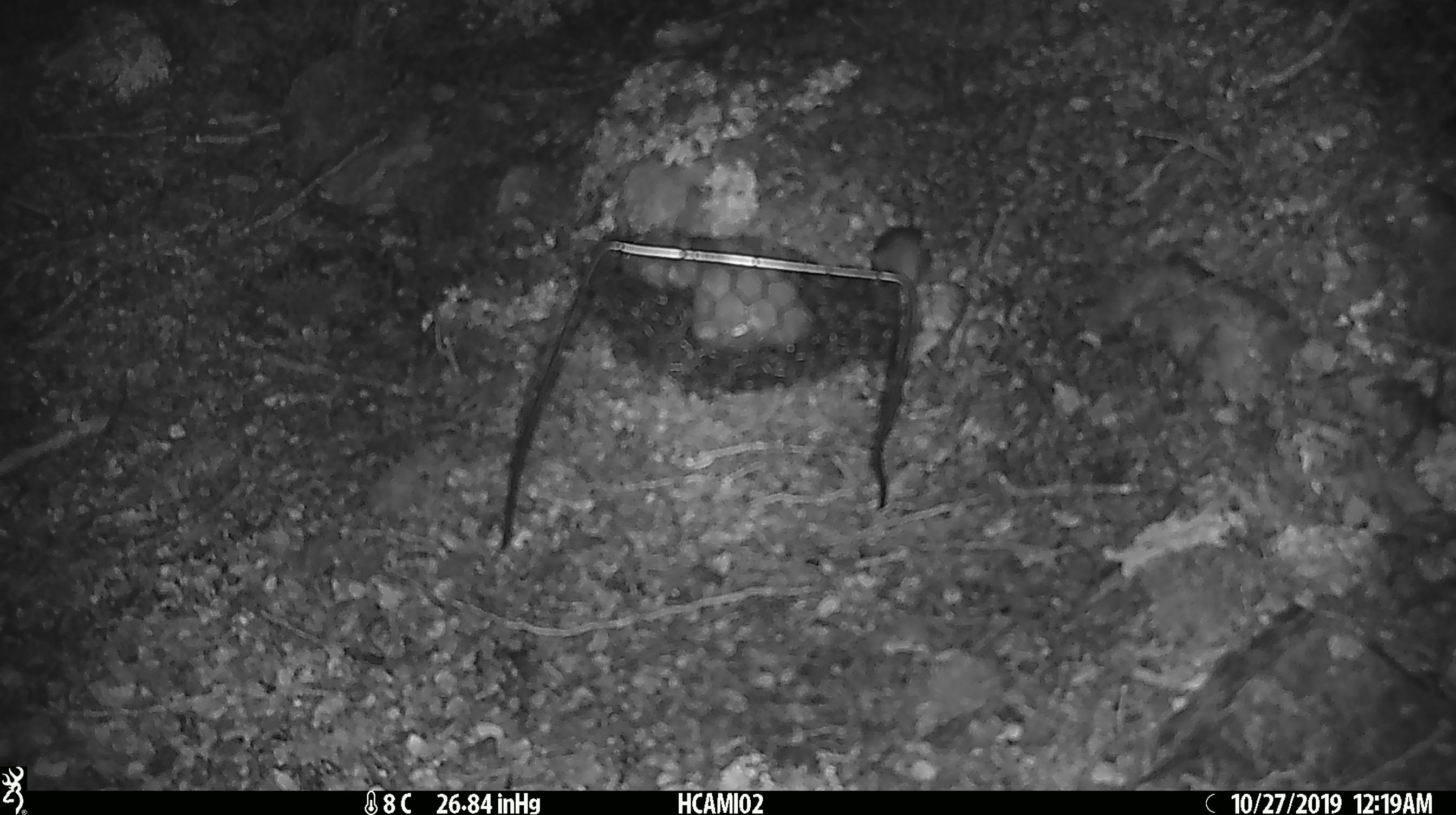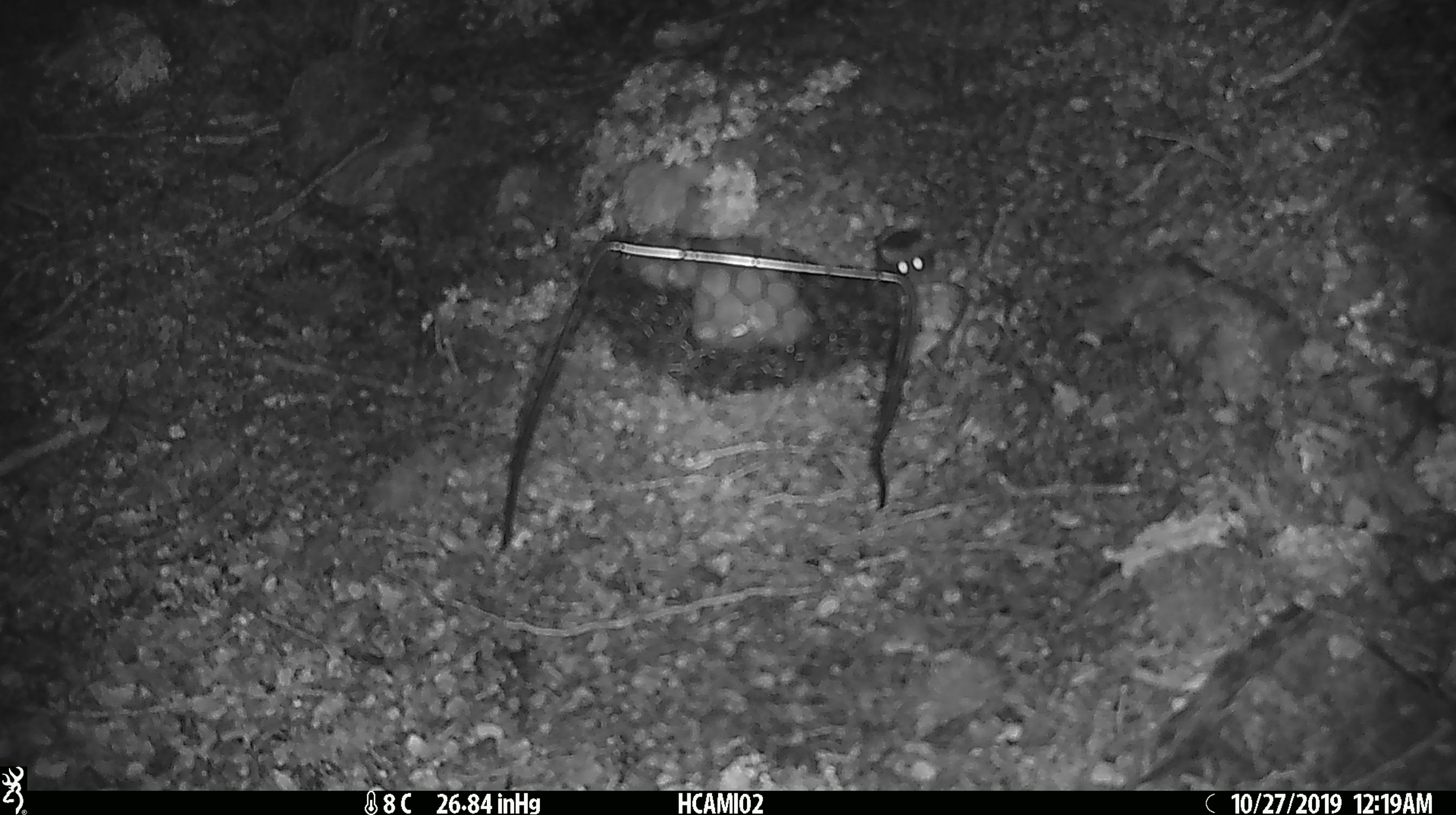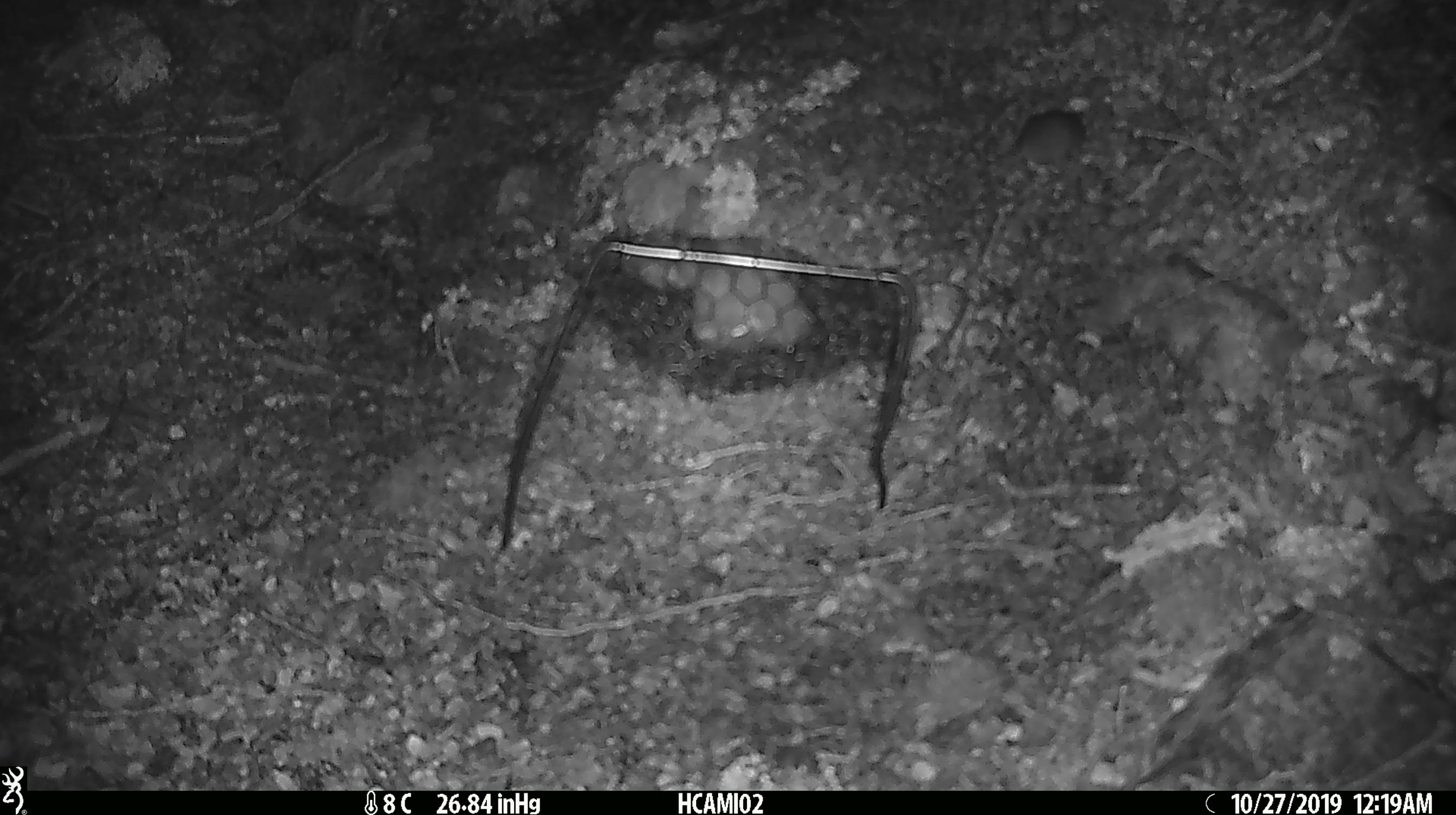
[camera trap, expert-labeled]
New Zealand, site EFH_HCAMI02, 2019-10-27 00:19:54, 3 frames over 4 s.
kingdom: Animalia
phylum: Chordata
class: Mammalia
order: Rodentia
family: Muridae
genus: Mus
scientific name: Mus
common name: mouse